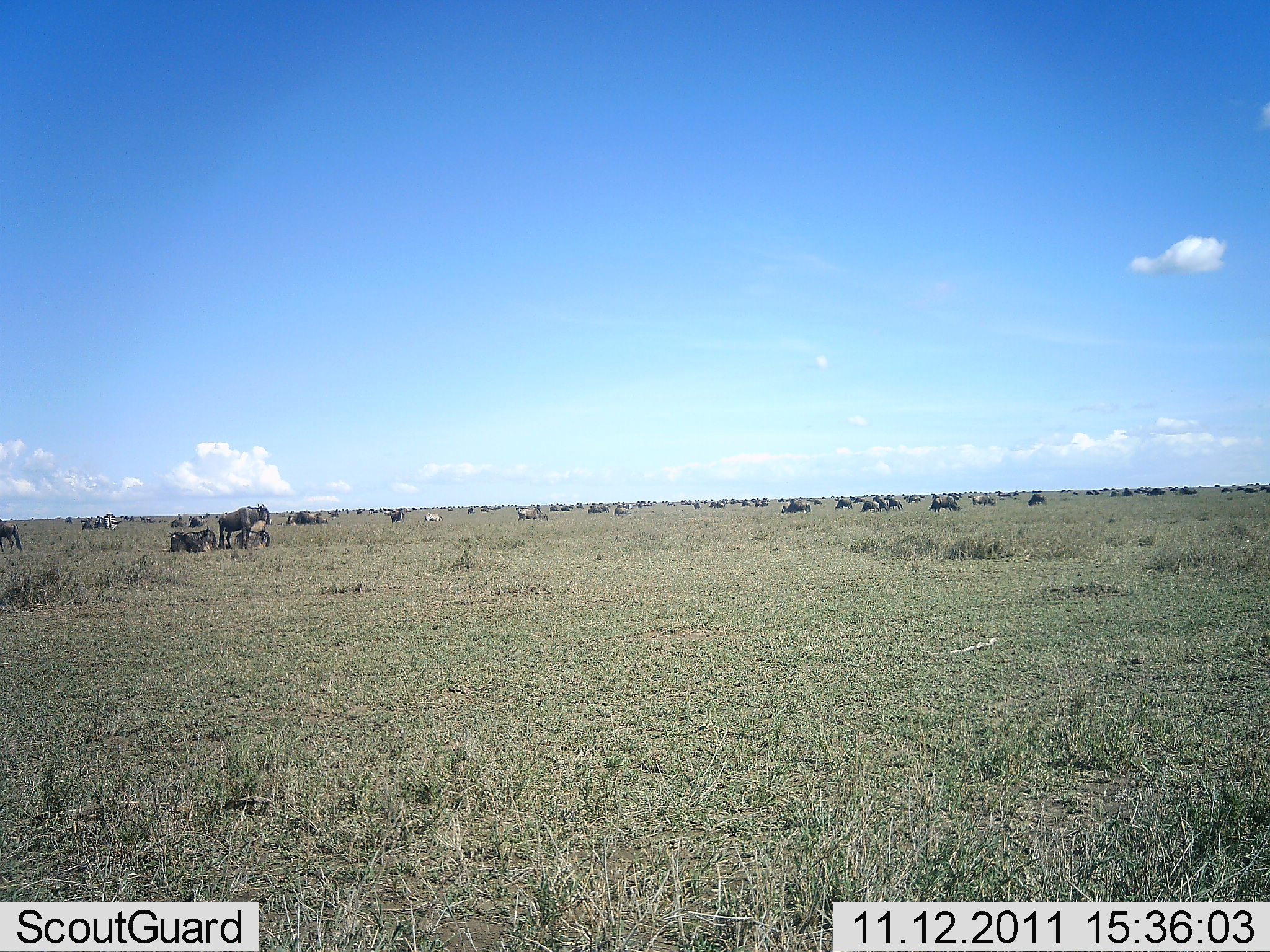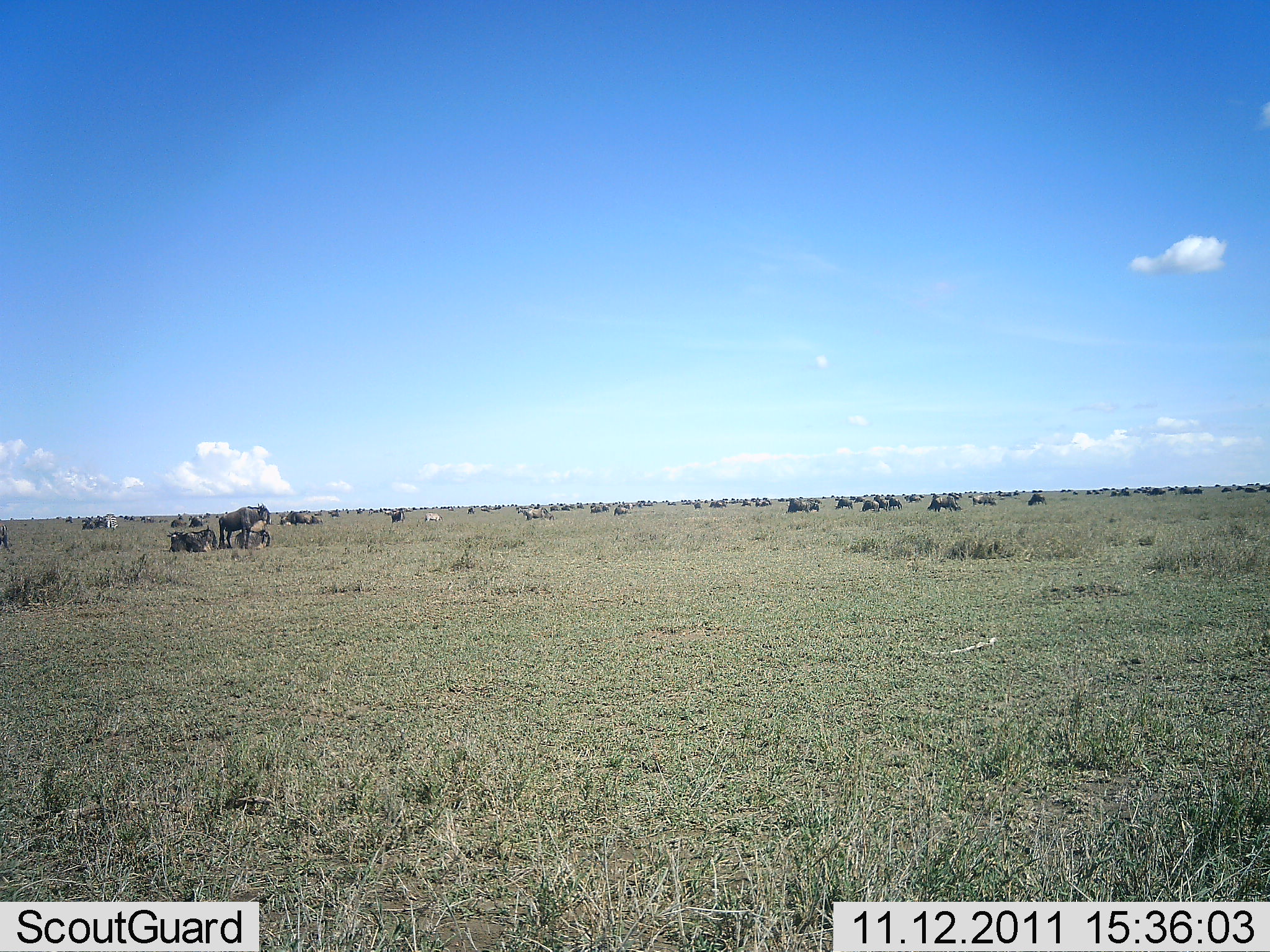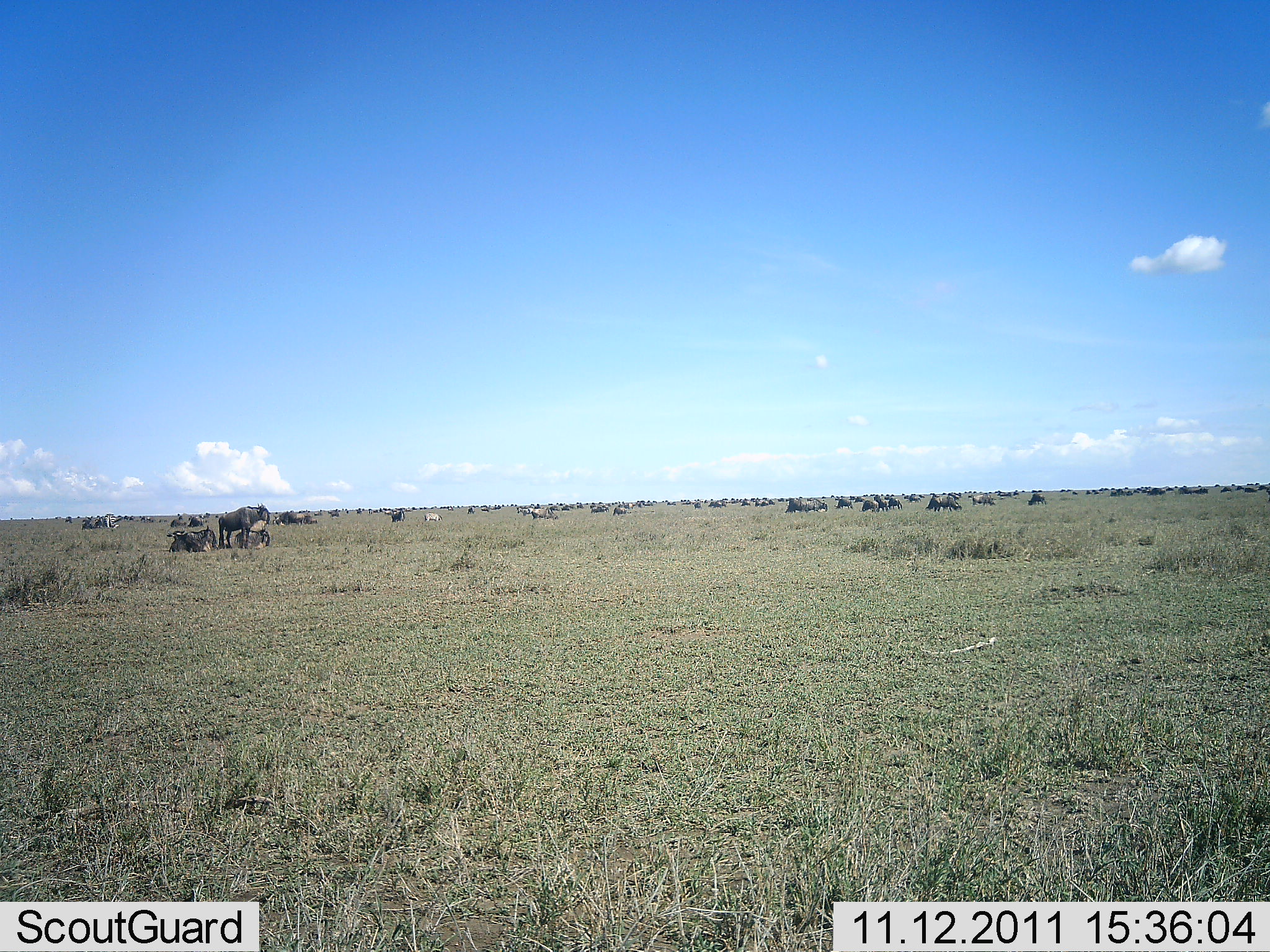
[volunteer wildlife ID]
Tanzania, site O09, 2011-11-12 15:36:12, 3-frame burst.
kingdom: Animalia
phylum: Chordata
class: Mammalia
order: Artiodactyla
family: Bovidae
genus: Connochaetes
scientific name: Connochaetes taurinus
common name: blue wildebeest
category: wildebeest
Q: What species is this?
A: Wildebeest (blue wildebeest) (Connochaetes taurinus).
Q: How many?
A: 51+.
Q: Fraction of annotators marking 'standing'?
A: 62%.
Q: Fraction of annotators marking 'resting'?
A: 69%.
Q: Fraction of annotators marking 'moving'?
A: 38%.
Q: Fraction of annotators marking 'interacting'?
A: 0%.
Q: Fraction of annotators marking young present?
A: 8%.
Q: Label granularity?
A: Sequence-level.